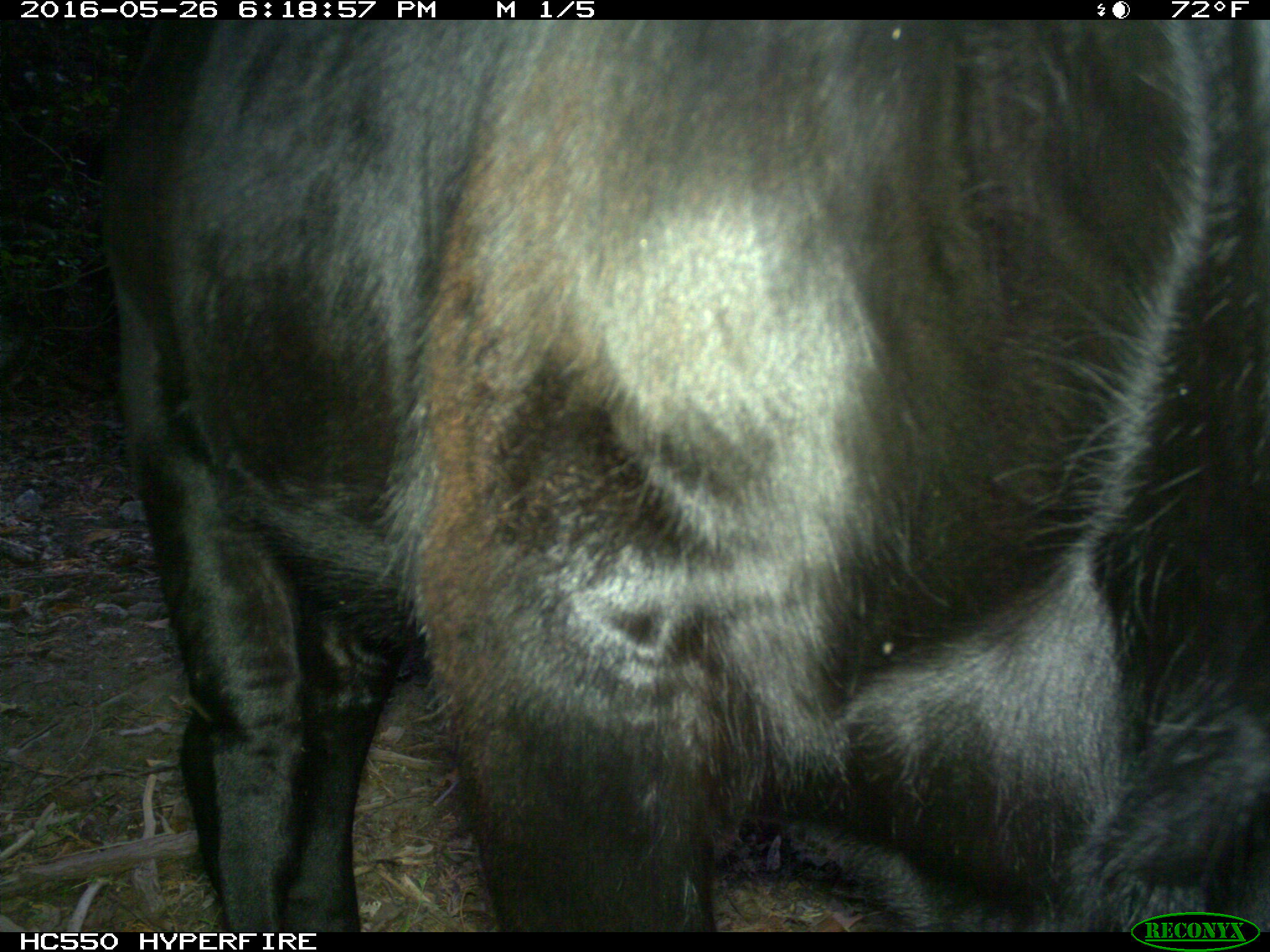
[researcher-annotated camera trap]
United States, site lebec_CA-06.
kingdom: Animalia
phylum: Chordata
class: Mammalia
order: Artiodactyla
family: Bovidae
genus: Bos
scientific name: Bos taurus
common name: domestic cow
Bos taurus (domestic cow).